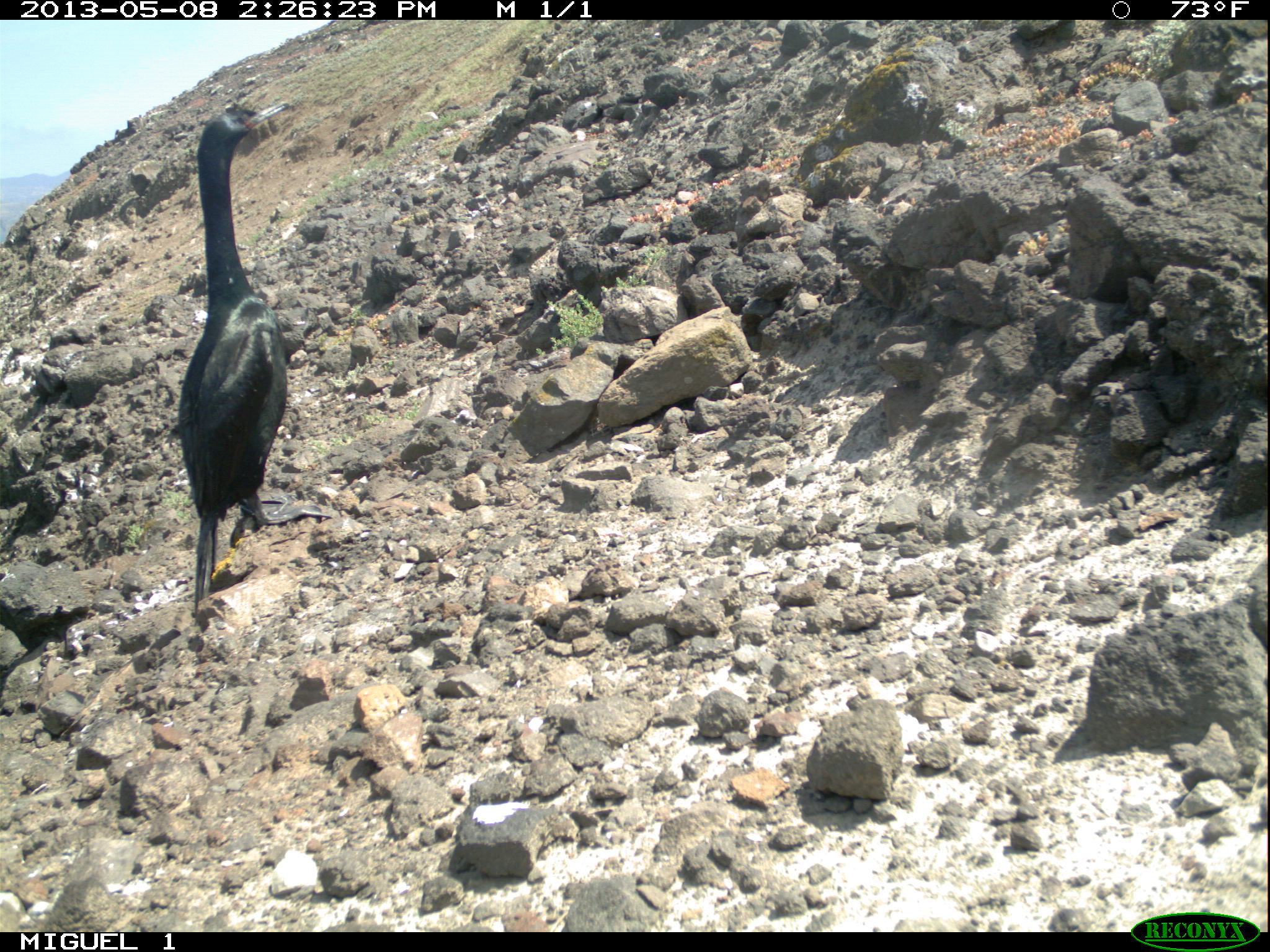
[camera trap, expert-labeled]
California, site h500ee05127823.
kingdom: Animalia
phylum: Chordata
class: Aves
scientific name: Aves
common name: bird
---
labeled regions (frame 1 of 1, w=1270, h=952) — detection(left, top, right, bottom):
bird: detection(177, 101, 332, 618)